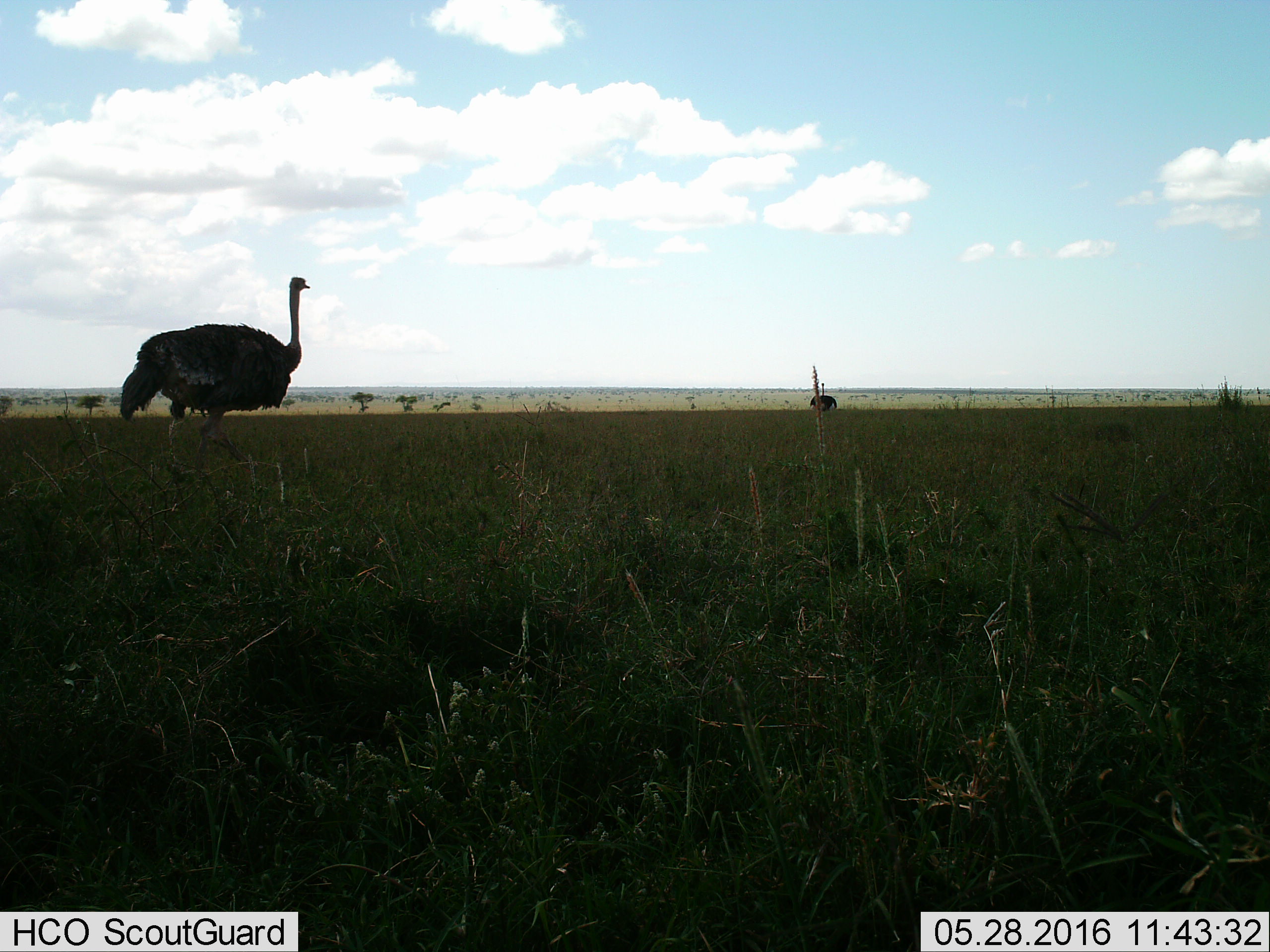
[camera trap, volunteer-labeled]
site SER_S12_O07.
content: unidentified animal